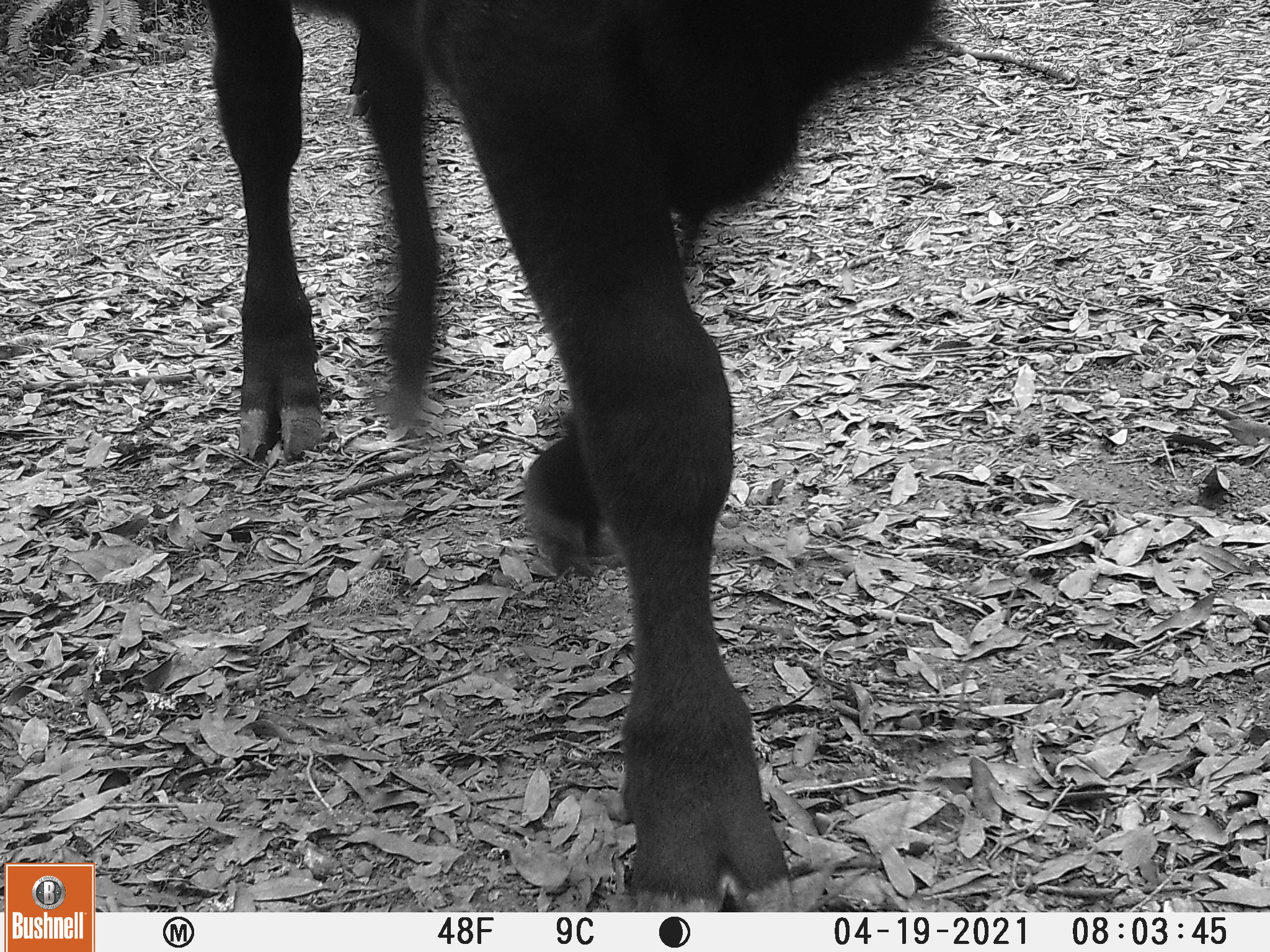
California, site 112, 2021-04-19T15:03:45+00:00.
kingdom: Animalia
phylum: Chordata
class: Mammalia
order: Artiodactyla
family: Bovidae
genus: Bos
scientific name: Bos taurus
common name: domestic cattle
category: cattle